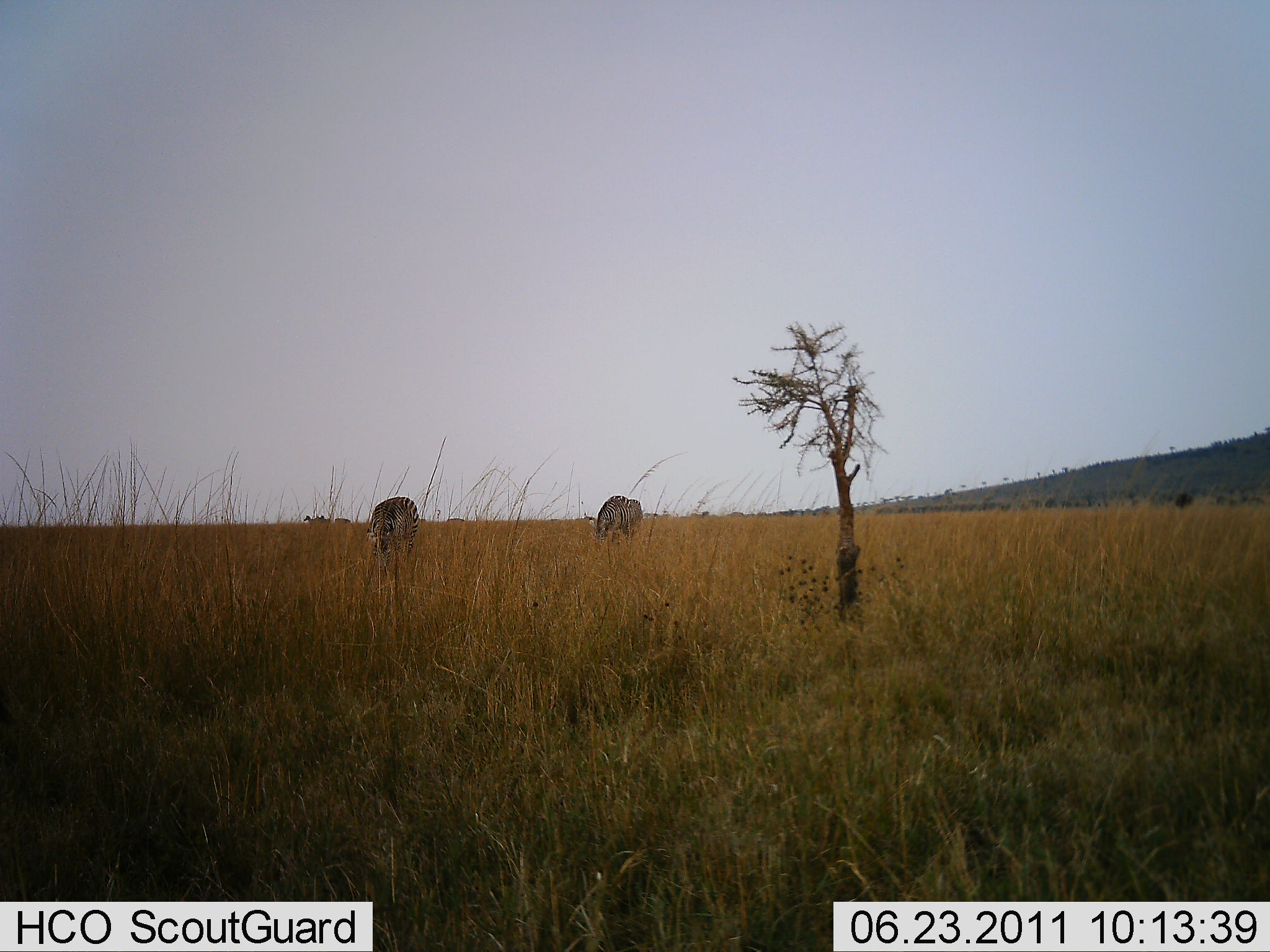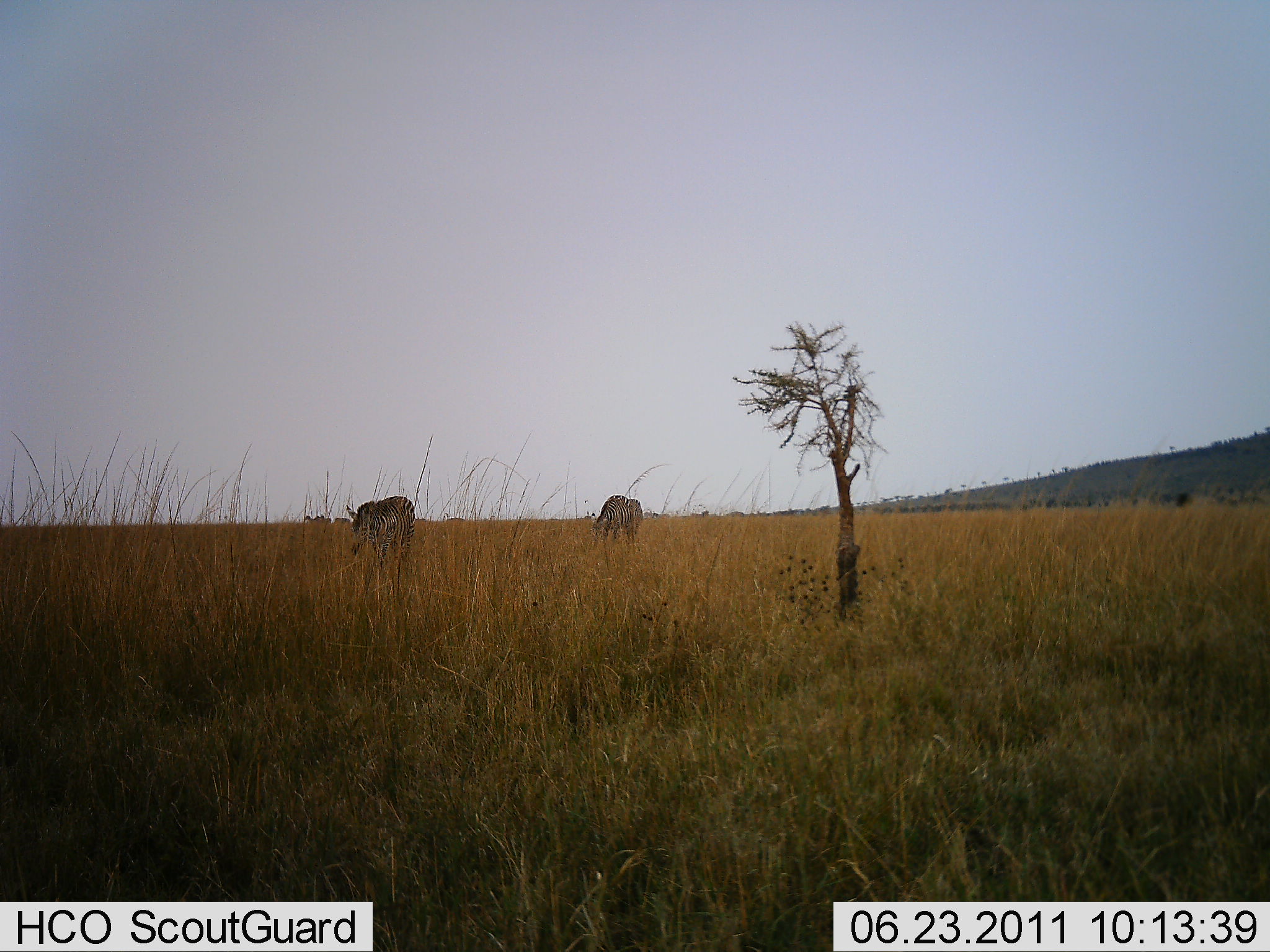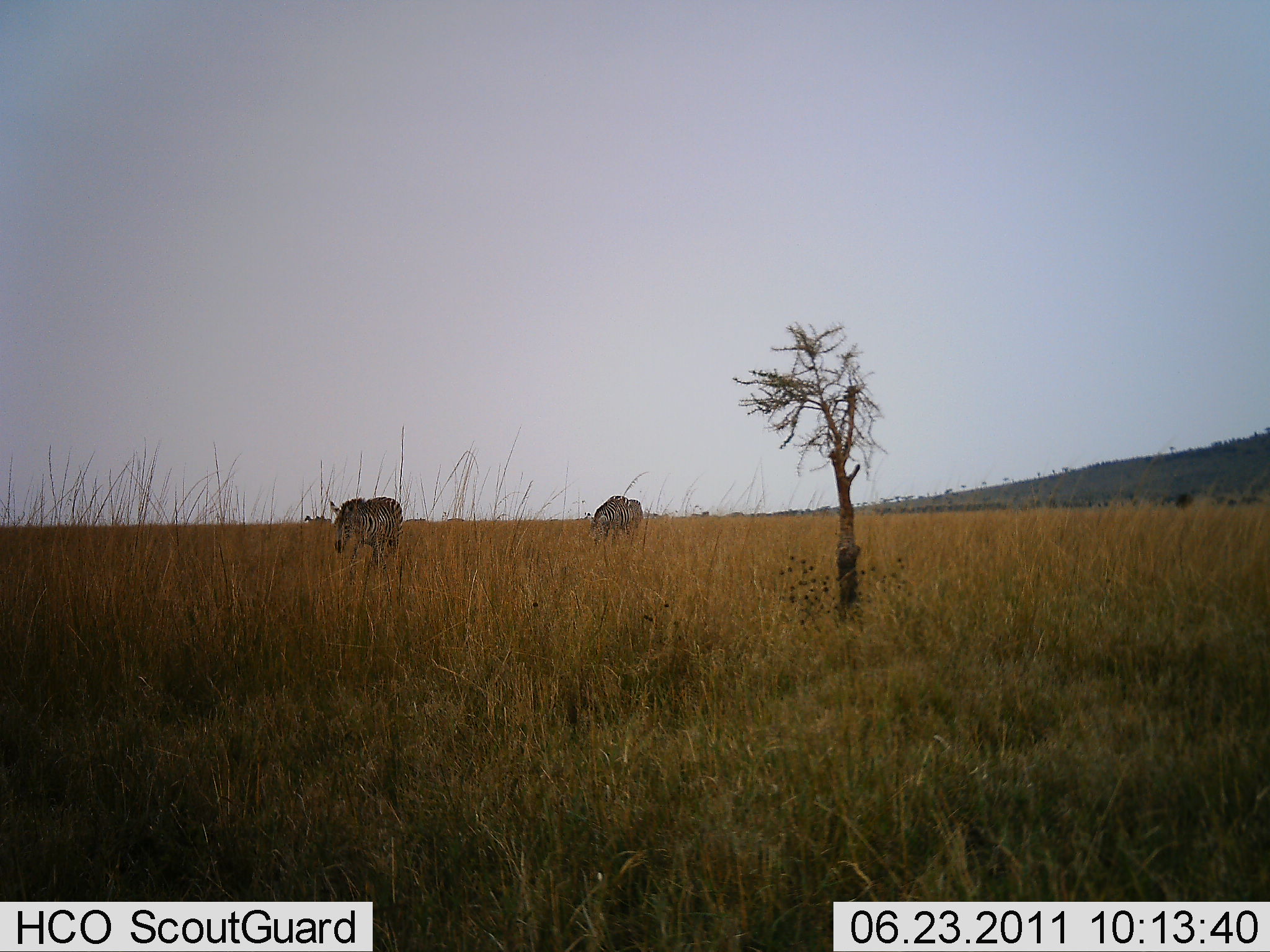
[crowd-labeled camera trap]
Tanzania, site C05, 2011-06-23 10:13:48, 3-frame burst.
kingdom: Animalia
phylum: Chordata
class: Mammalia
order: Perissodactyla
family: Equidae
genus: Equus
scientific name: Equus quagga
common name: plains zebra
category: zebra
Zebra (plains zebra) (Equus quagga), count 2. Behavior (volunteer vote fractions): standing 0%, resting 0%, moving 27%, interacting 0%. Young present (vote fraction): 0%. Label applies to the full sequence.